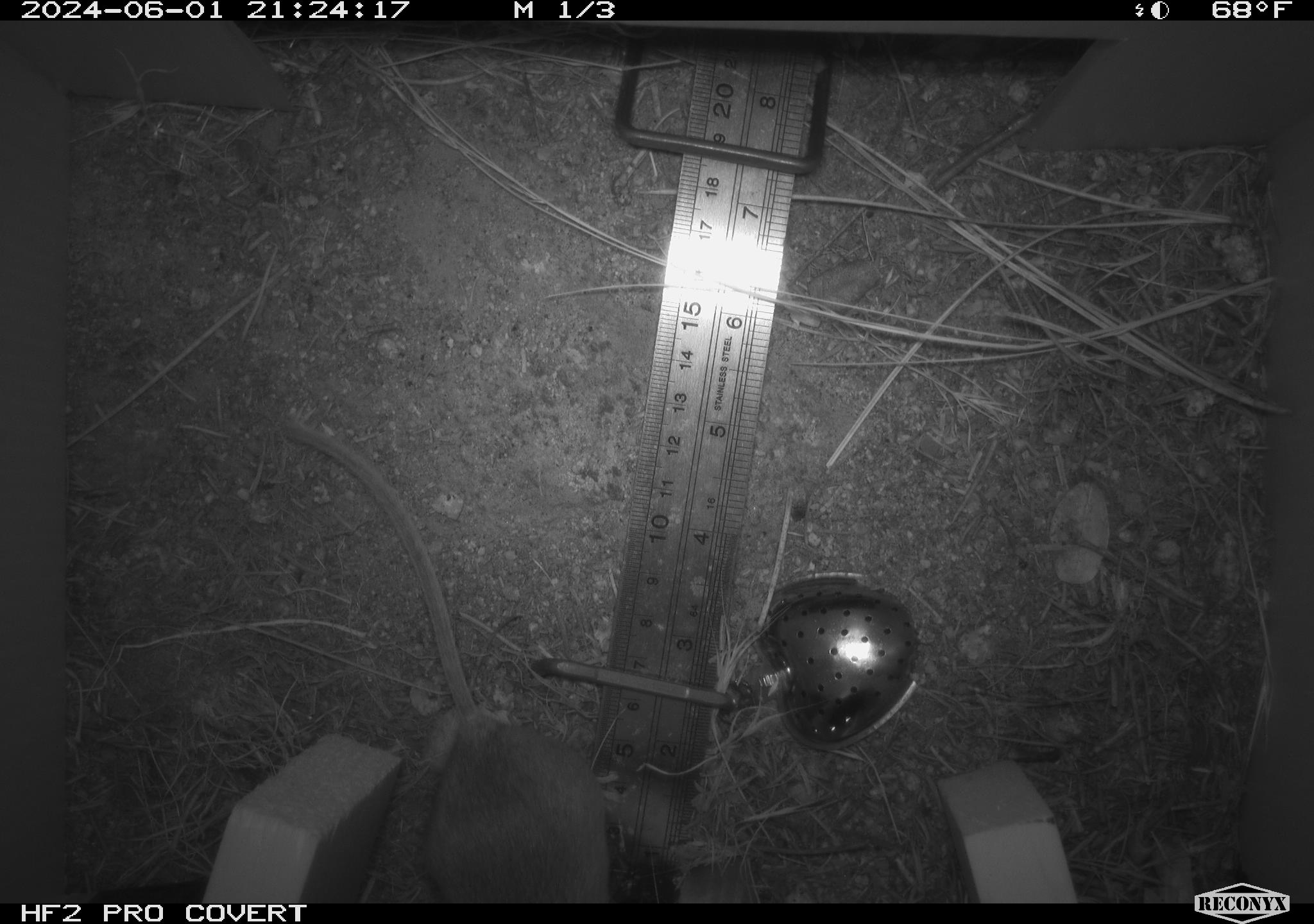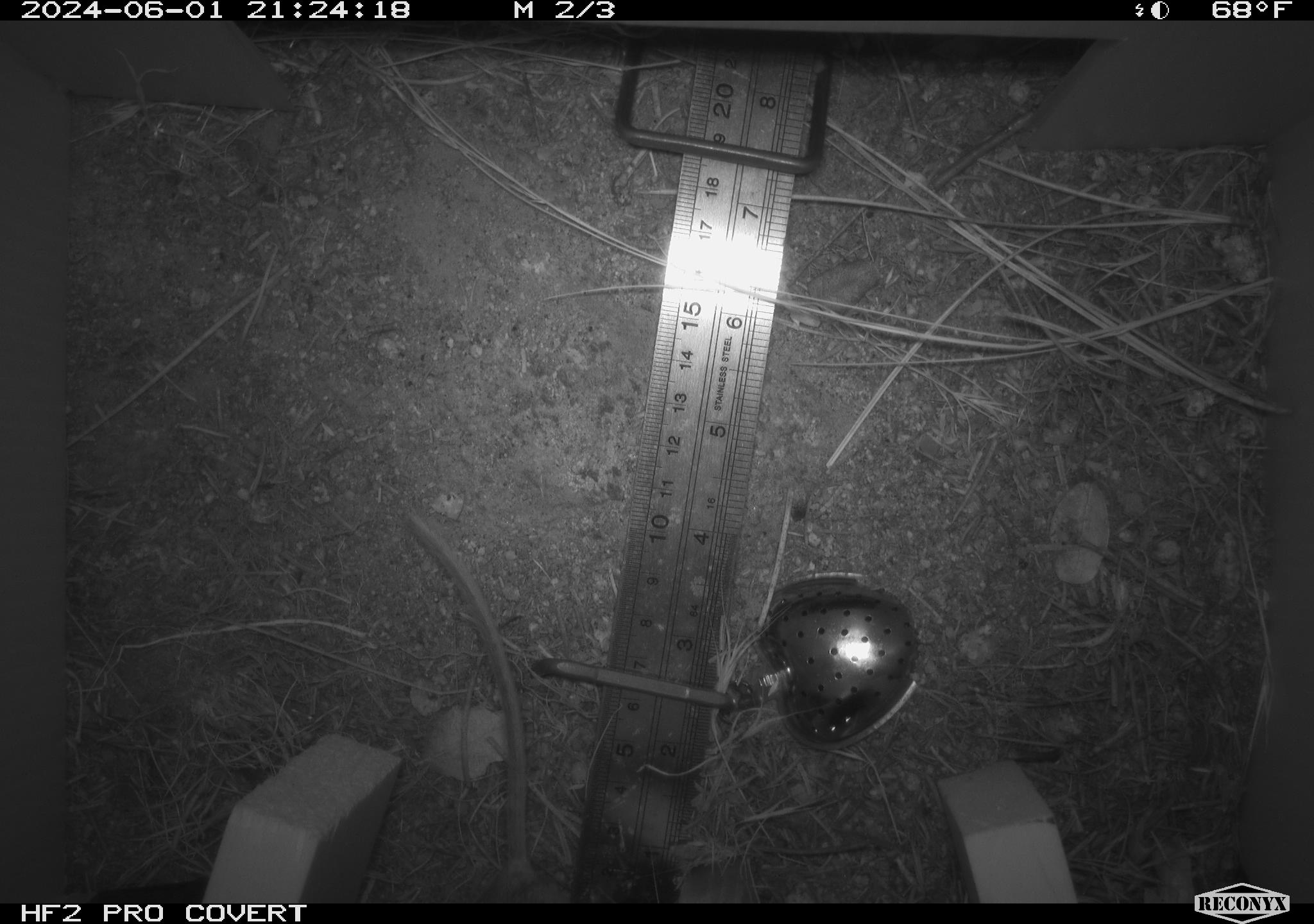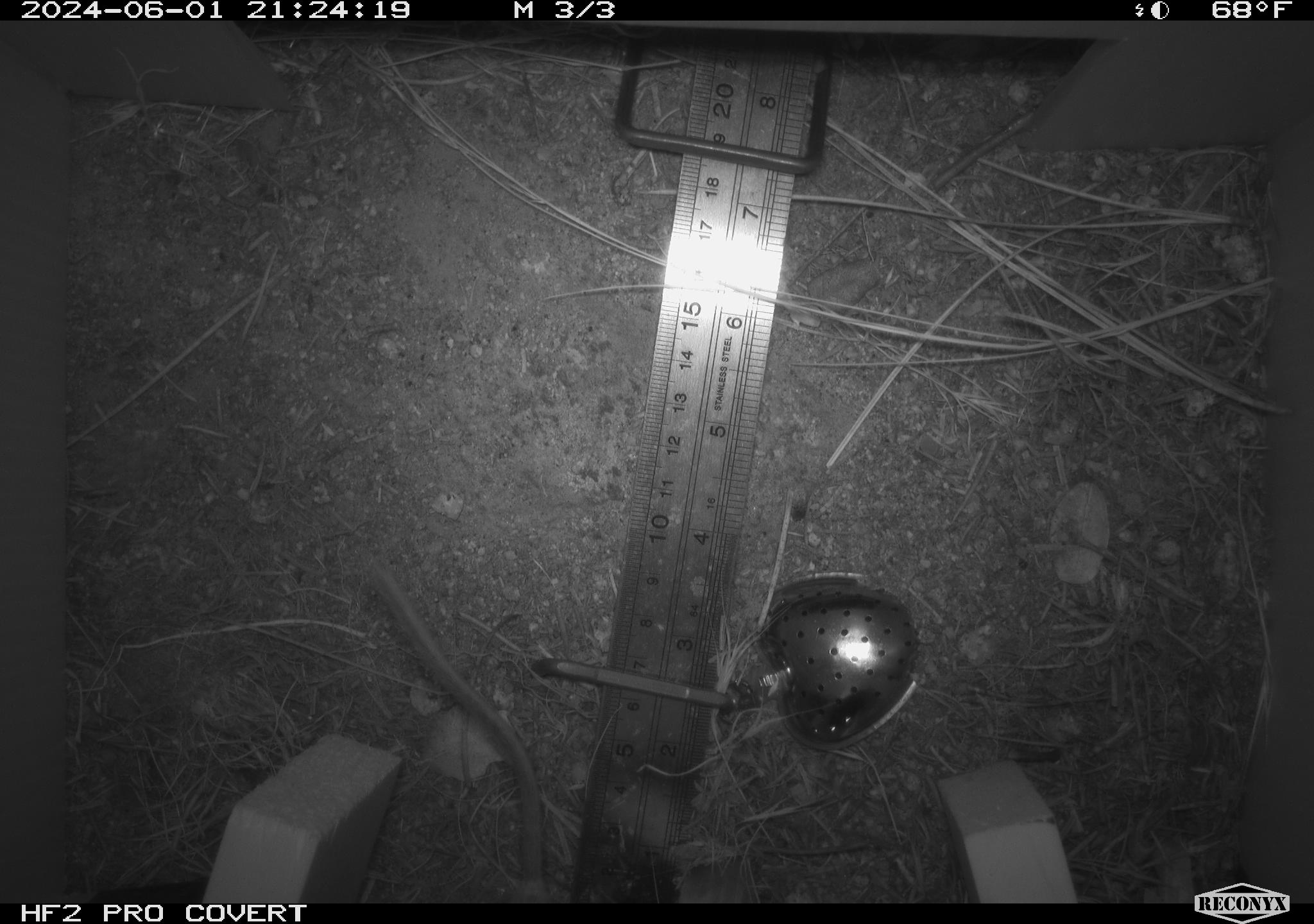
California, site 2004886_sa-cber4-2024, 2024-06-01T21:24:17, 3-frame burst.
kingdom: Animalia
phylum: Chordata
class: Mammalia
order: Rodentia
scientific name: Rodentia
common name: mouse species